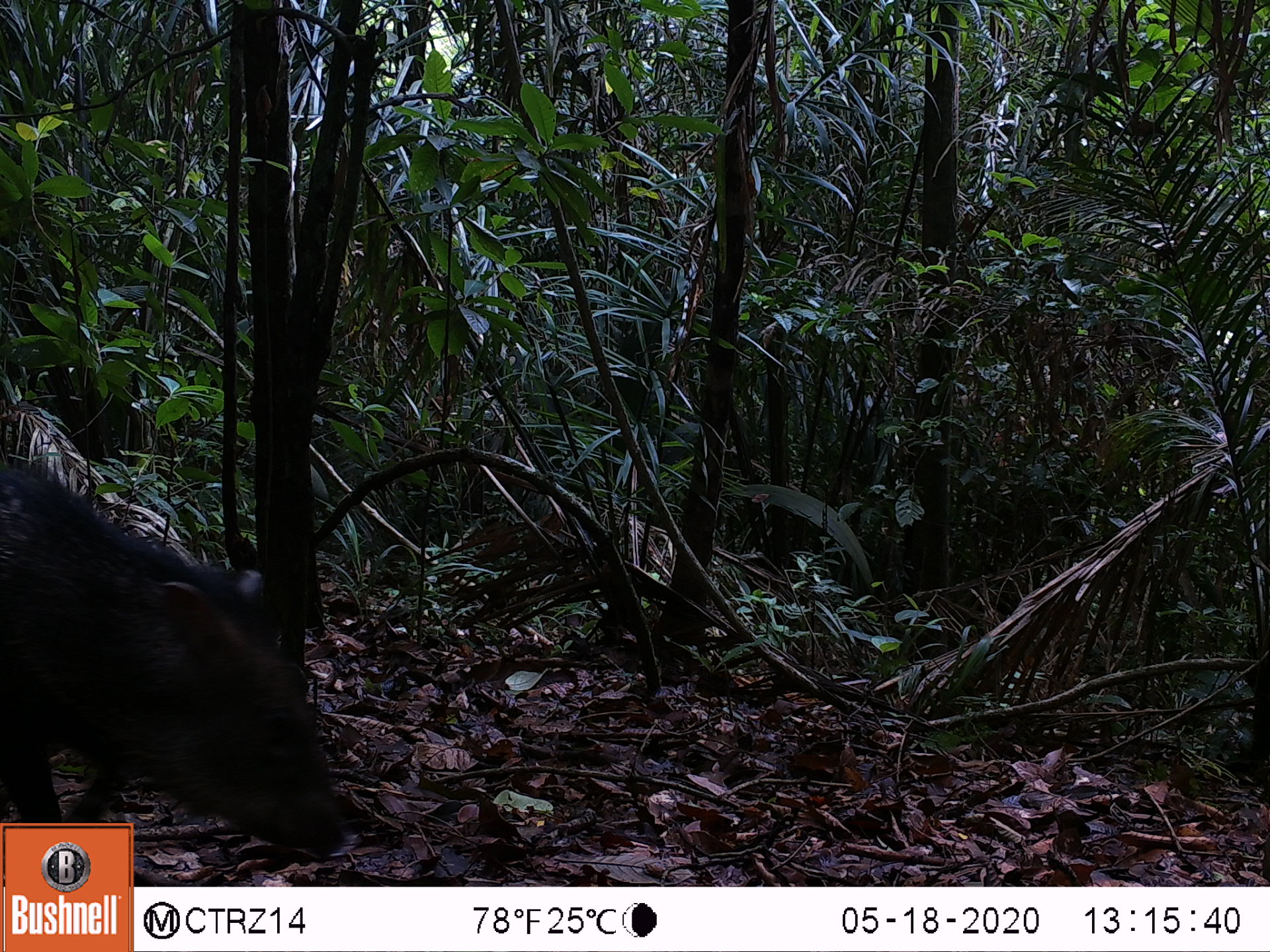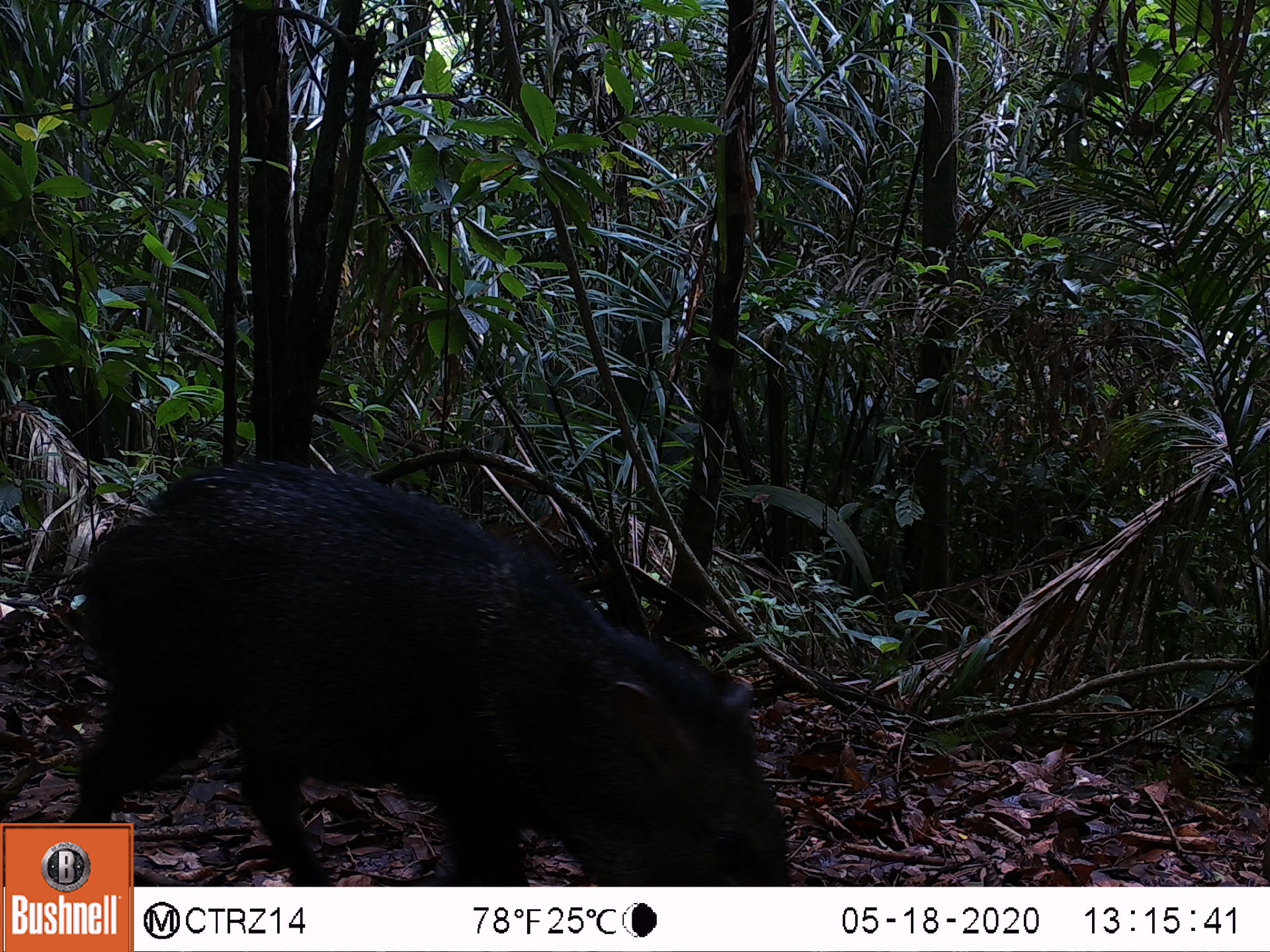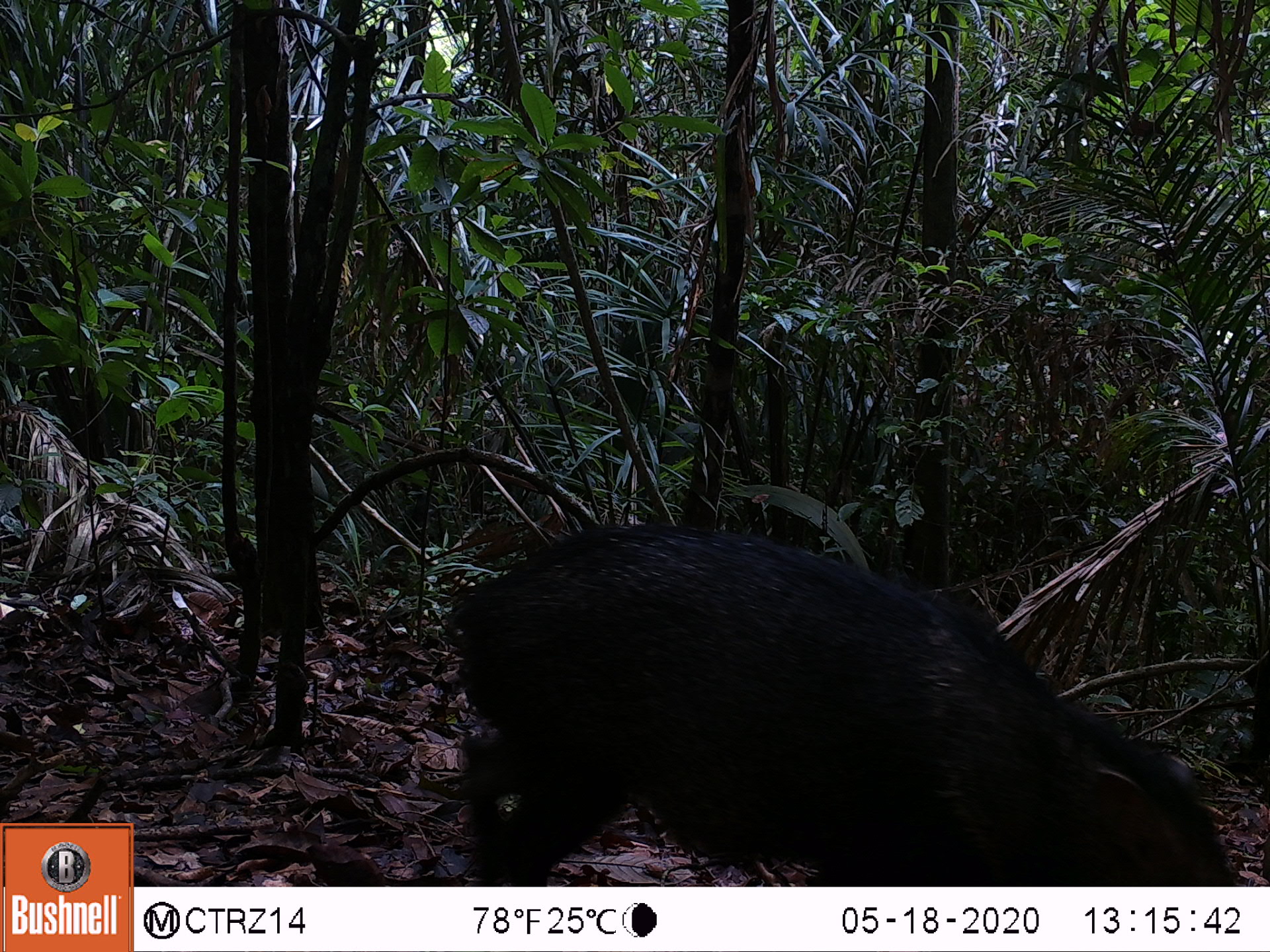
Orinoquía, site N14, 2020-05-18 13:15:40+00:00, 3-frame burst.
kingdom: Animalia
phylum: Chordata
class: Mammalia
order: Artiodactyla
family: Tayassuidae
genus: Pecari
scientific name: Pecari tajacu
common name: collared peccary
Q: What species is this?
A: Collared peccary (Pecari tajacu).